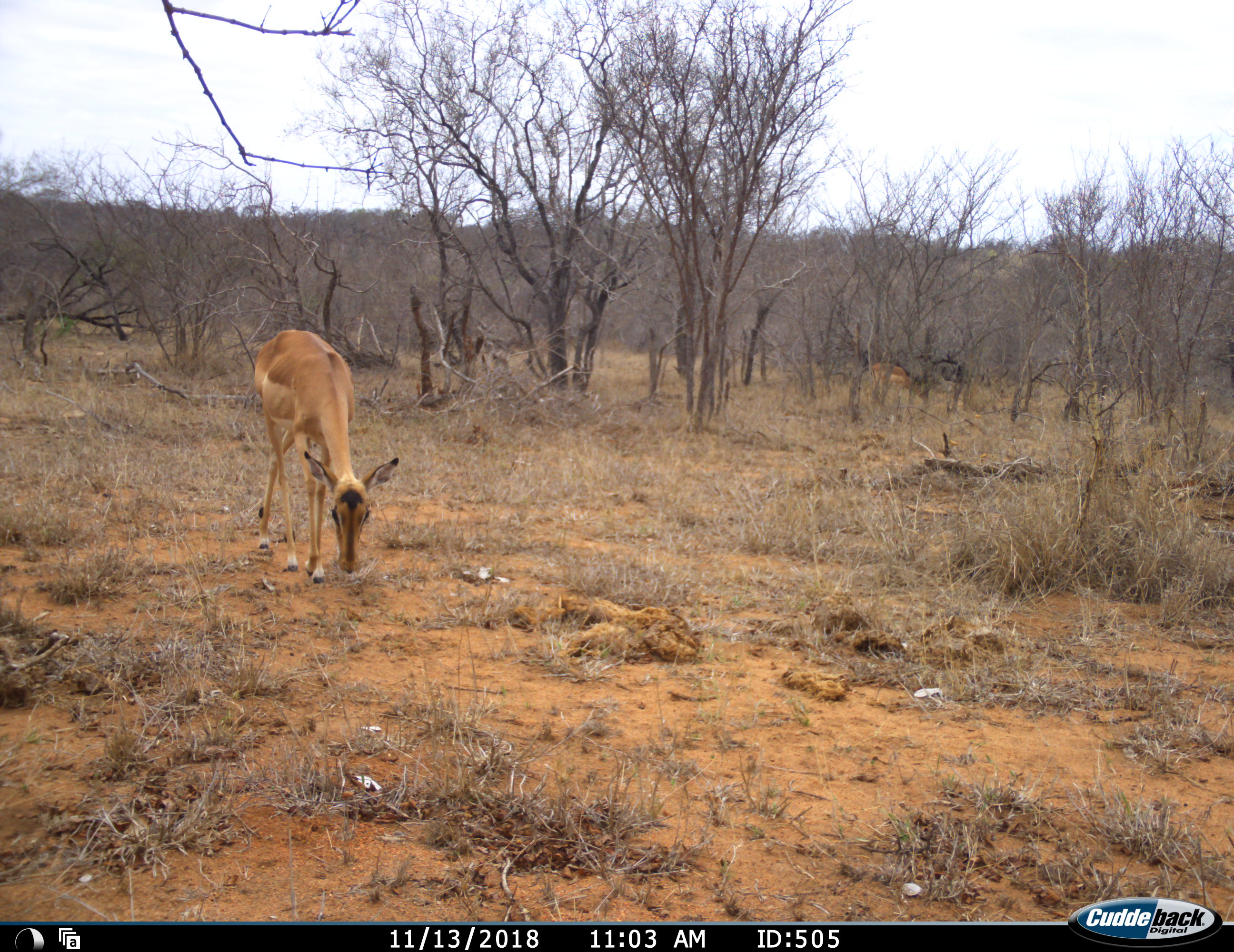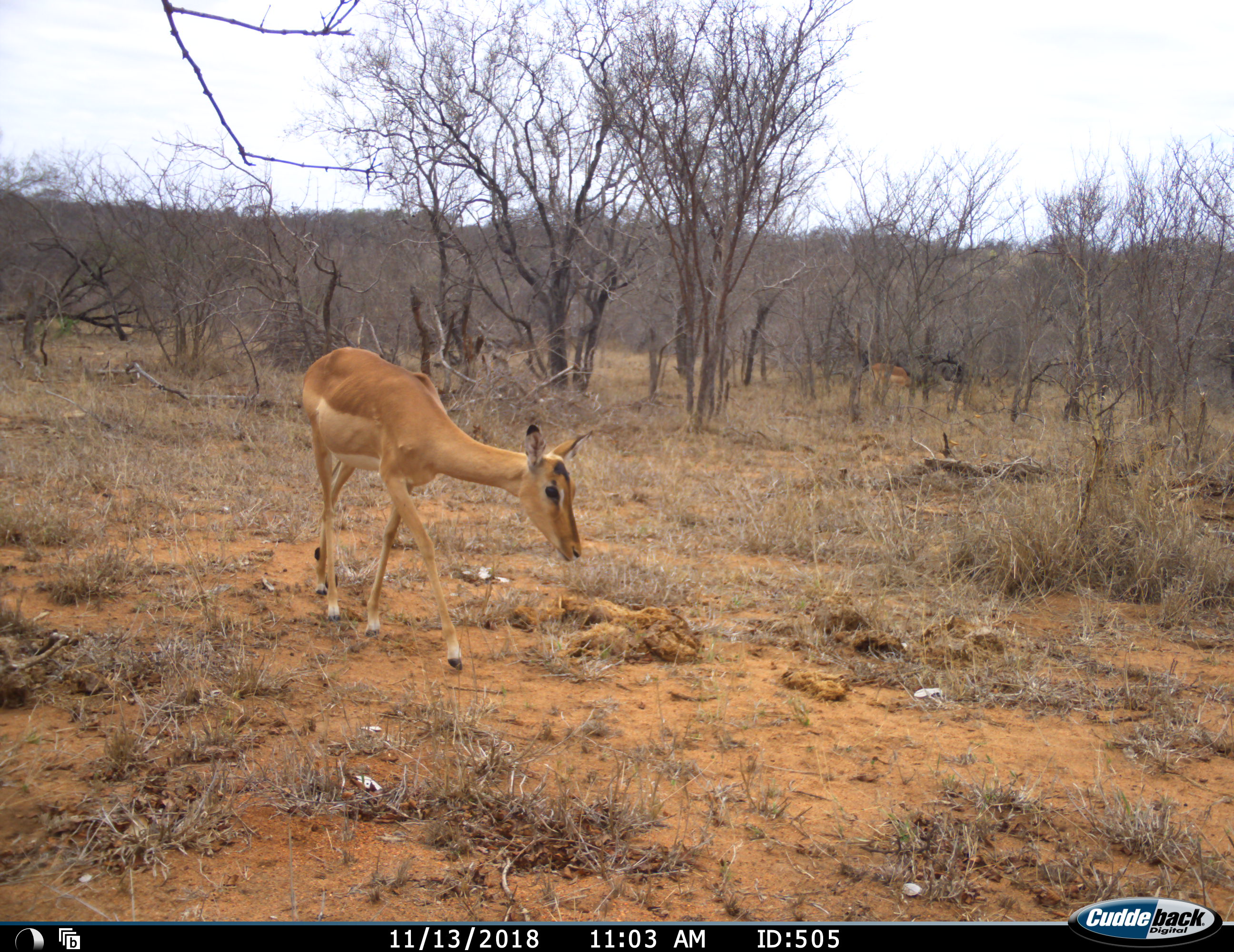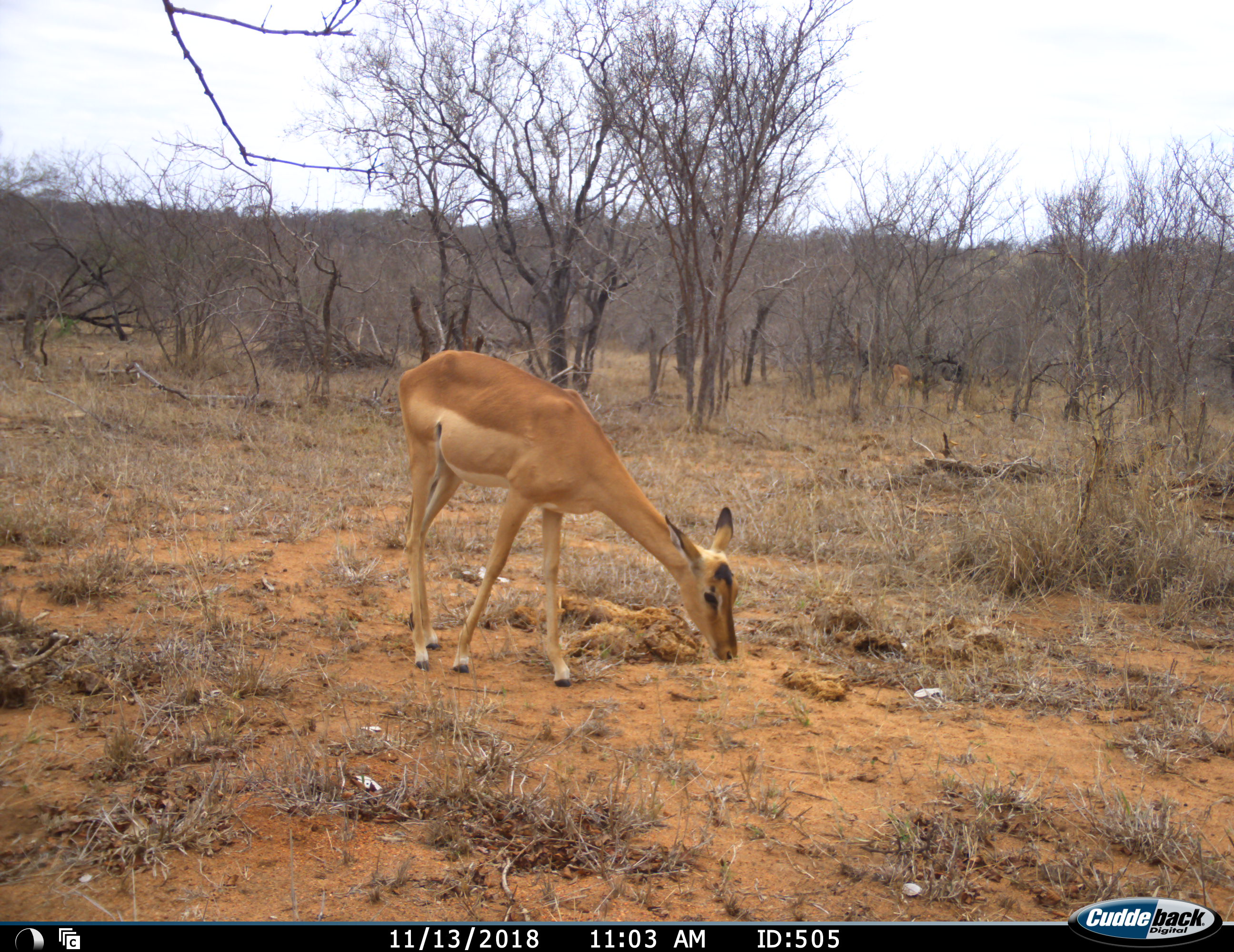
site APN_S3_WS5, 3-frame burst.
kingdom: Animalia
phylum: Chordata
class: Mammalia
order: Artiodactyla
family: Bovidae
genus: Aepyceros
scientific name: Aepyceros melampus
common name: impala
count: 2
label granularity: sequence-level